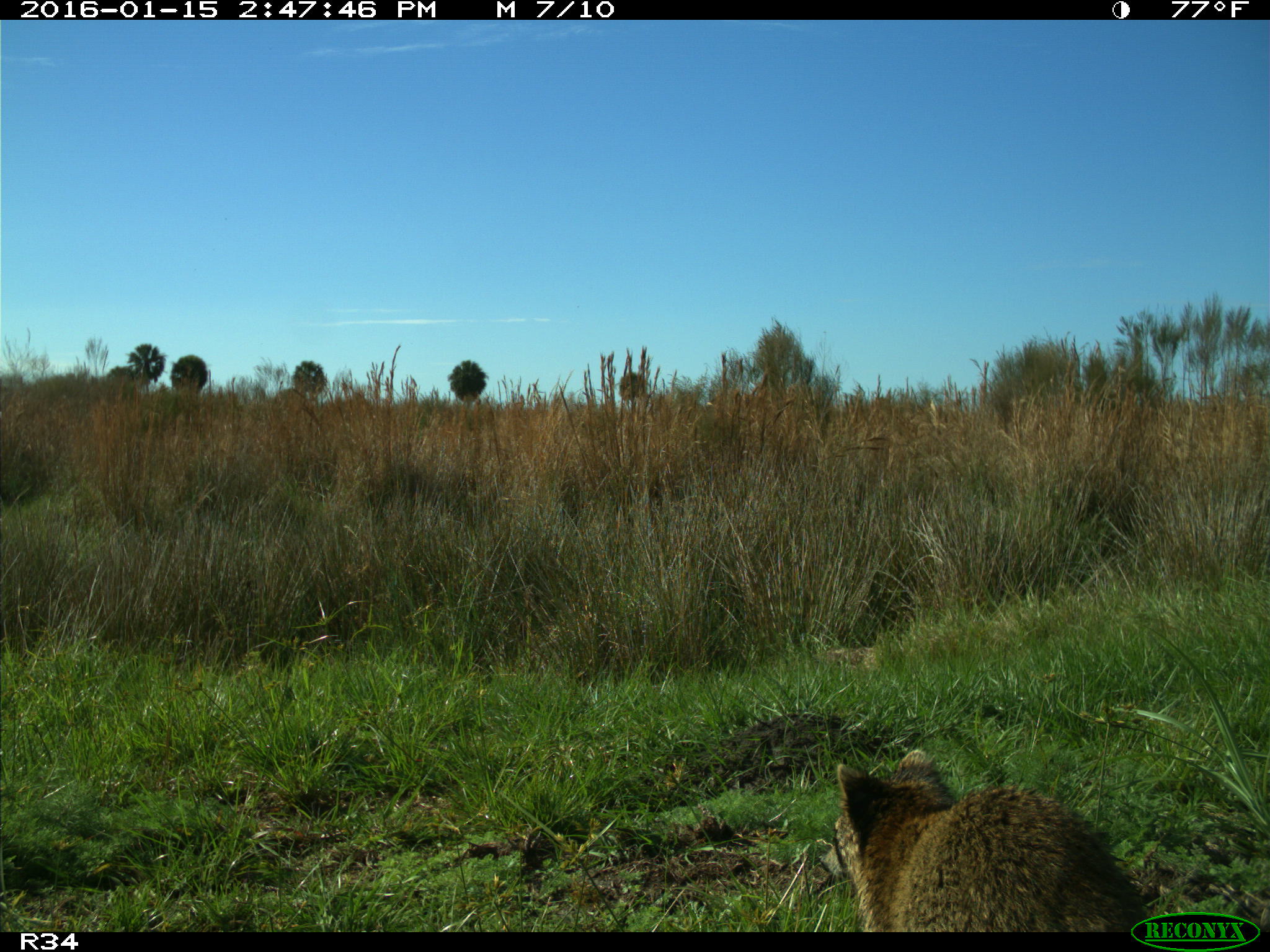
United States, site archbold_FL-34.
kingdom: Animalia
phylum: Chordata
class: Mammalia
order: Carnivora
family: Procyonidae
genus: Procyon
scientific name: Procyon lotor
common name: common raccoon